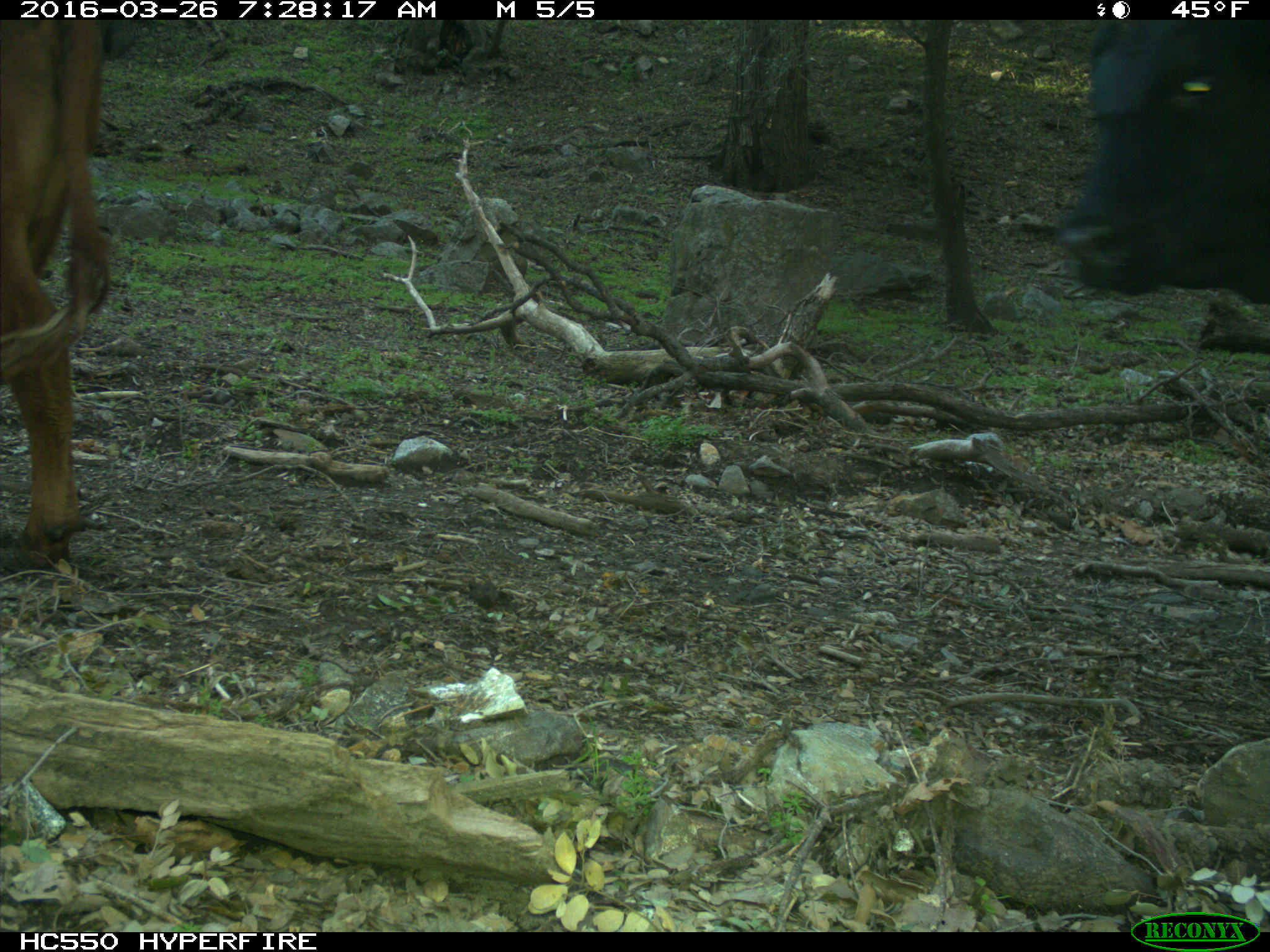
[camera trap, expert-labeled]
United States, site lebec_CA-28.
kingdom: Animalia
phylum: Chordata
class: Mammalia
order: Artiodactyla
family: Bovidae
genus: Bos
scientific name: Bos taurus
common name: domestic cow